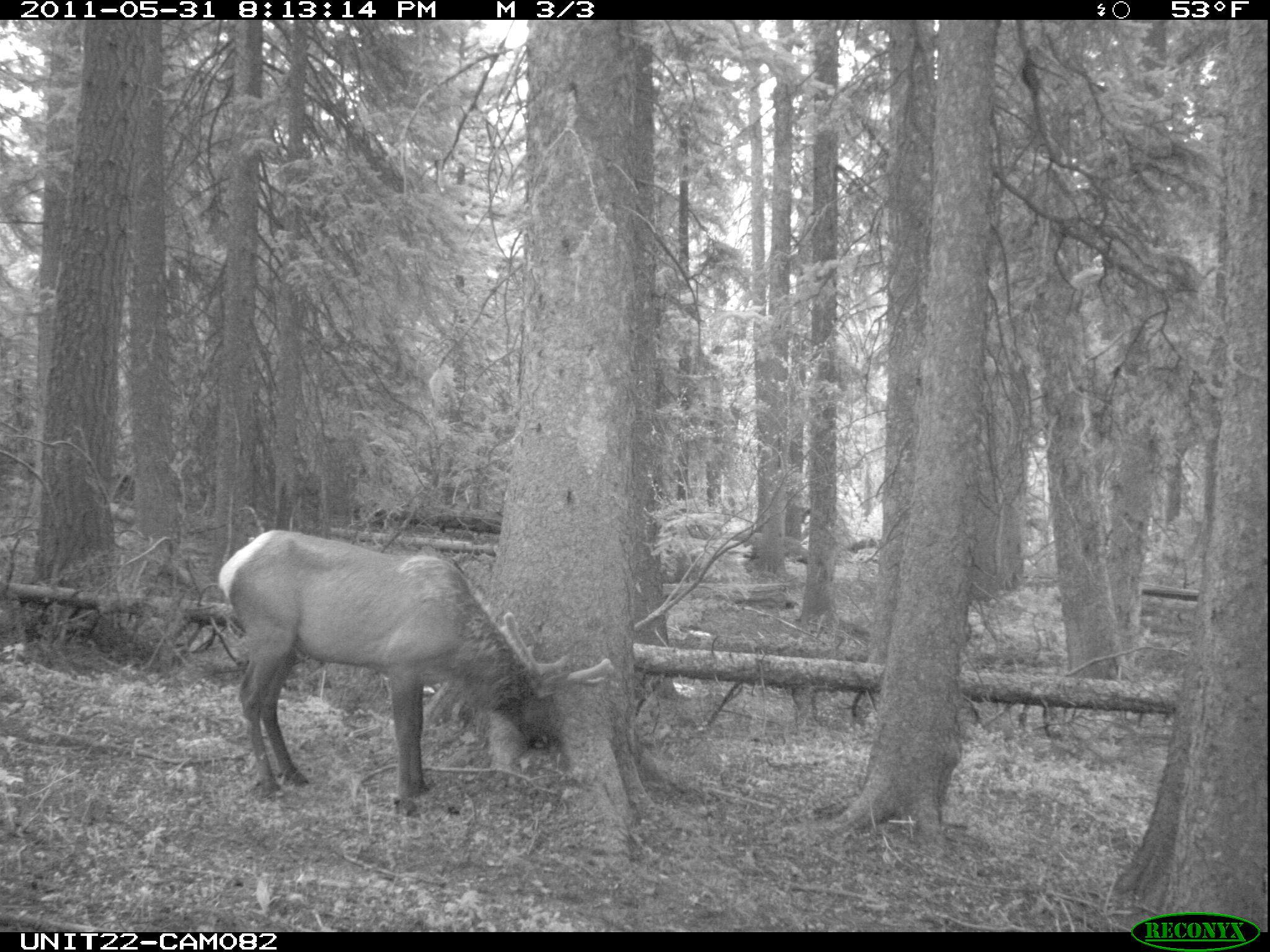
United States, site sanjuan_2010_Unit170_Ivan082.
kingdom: Animalia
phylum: Chordata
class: Mammalia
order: Artiodactyla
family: Cervidae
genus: Cervus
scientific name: Cervus elaphus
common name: red deer